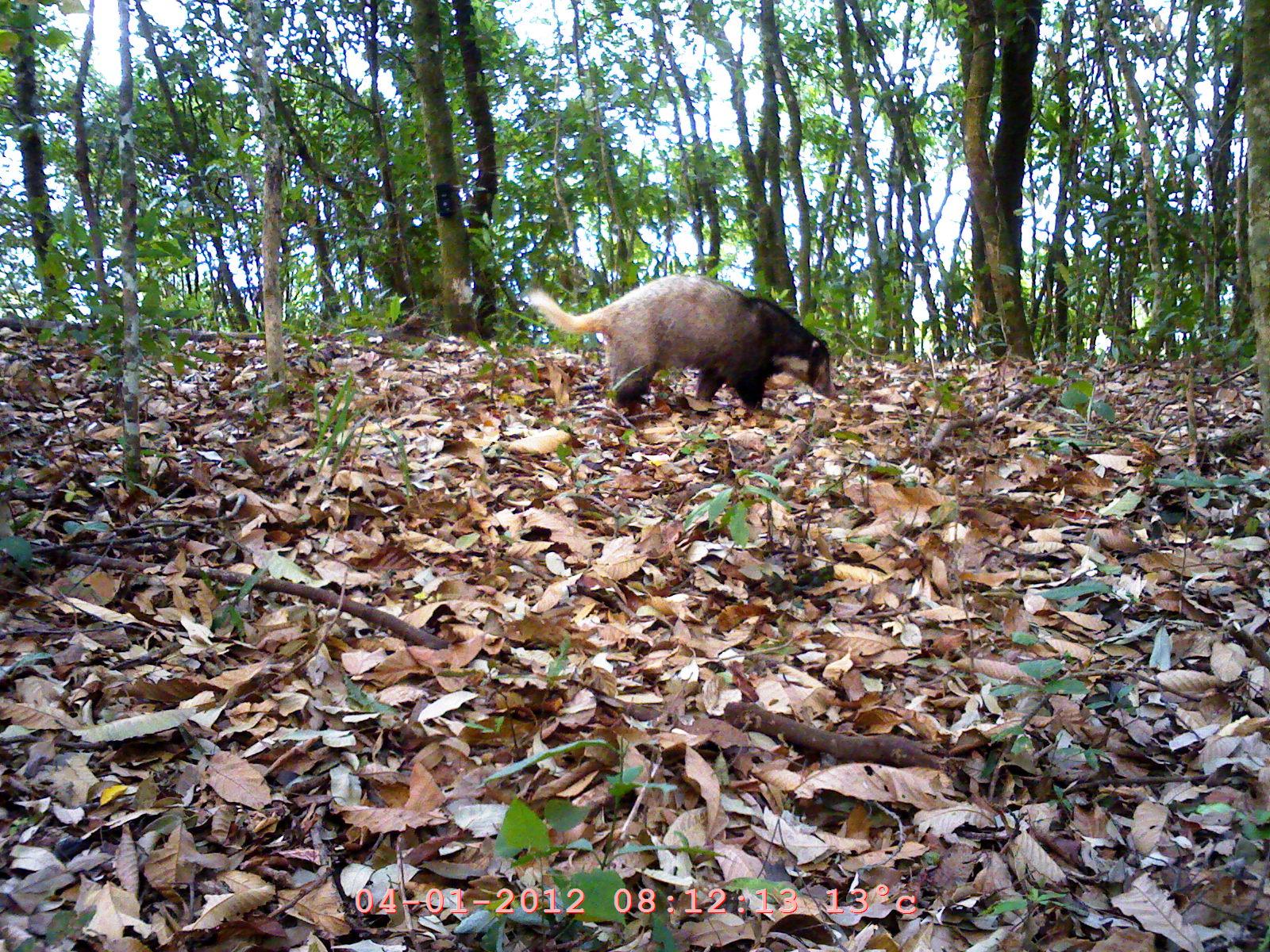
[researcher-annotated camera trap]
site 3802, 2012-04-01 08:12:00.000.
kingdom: Animalia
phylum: Chordata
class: Mammalia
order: Carnivora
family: Mustelidae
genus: Arctonyx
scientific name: Arctonyx collaris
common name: greater hog badger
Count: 1.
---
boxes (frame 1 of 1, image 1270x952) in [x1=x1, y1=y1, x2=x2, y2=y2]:
arctonyx collaris: [x1=517, y1=273, x2=840, y2=417]